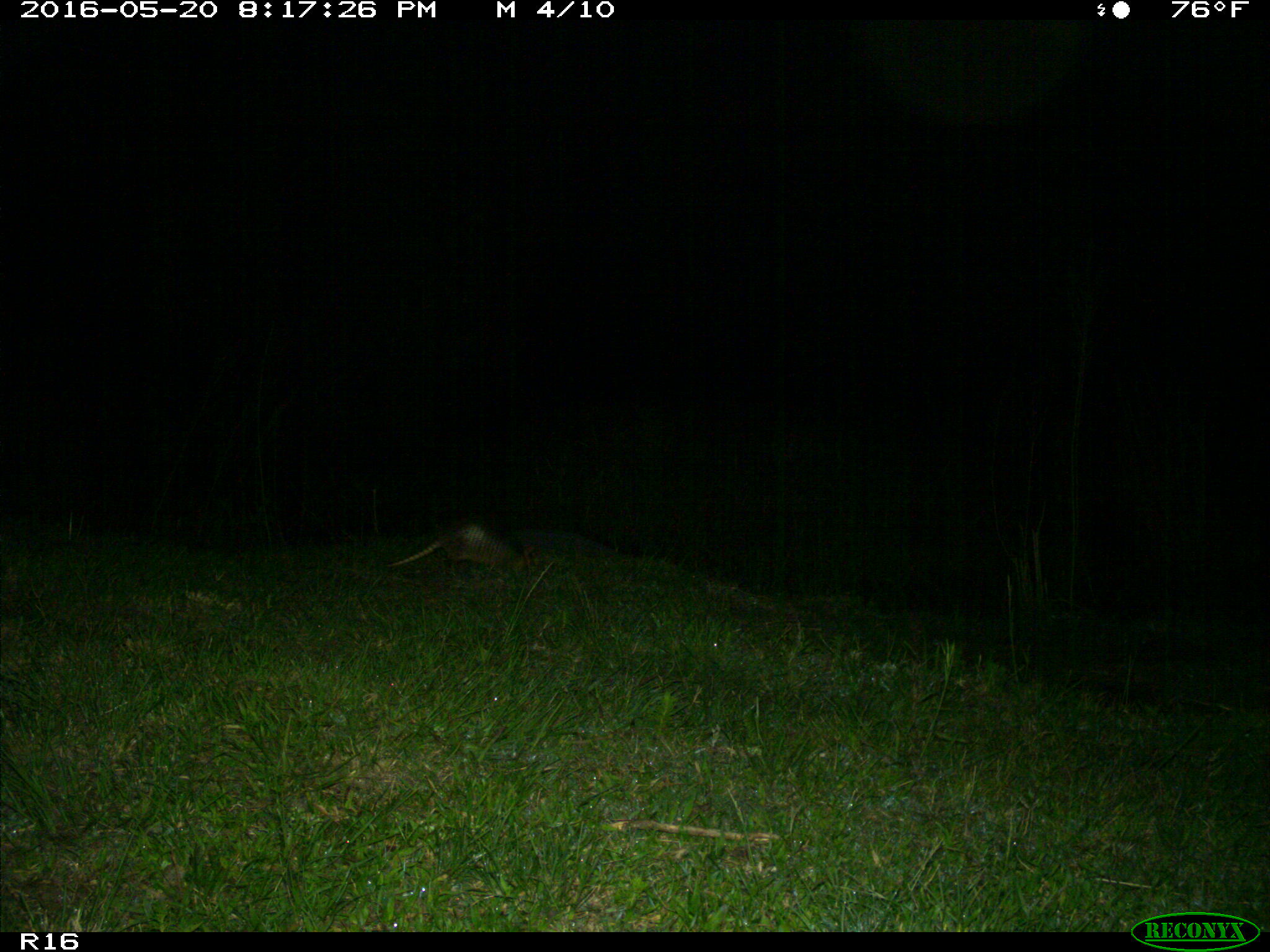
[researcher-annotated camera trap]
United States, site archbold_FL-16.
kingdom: Animalia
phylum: Chordata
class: Mammalia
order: Cingulata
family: Dasypodidae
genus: Dasypus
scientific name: Dasypus novemcinctus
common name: nine-banded armadillo